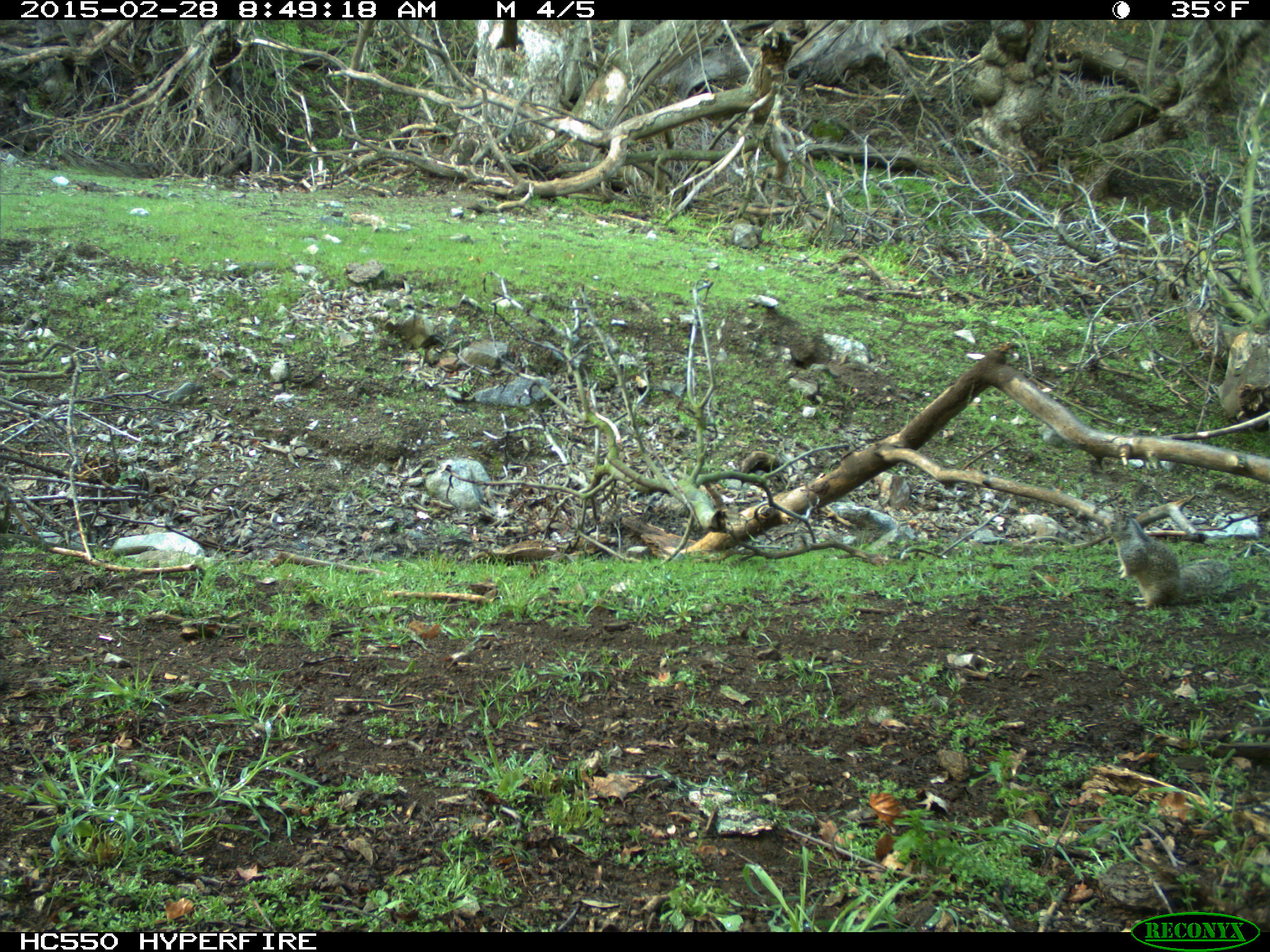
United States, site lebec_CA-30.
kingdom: Animalia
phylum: Chordata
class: Mammalia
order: Rodentia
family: Sciuridae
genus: Otospermophilus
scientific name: Otospermophilus beecheyi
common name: california ground squirrel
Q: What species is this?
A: Otospermophilus beecheyi (california ground squirrel).